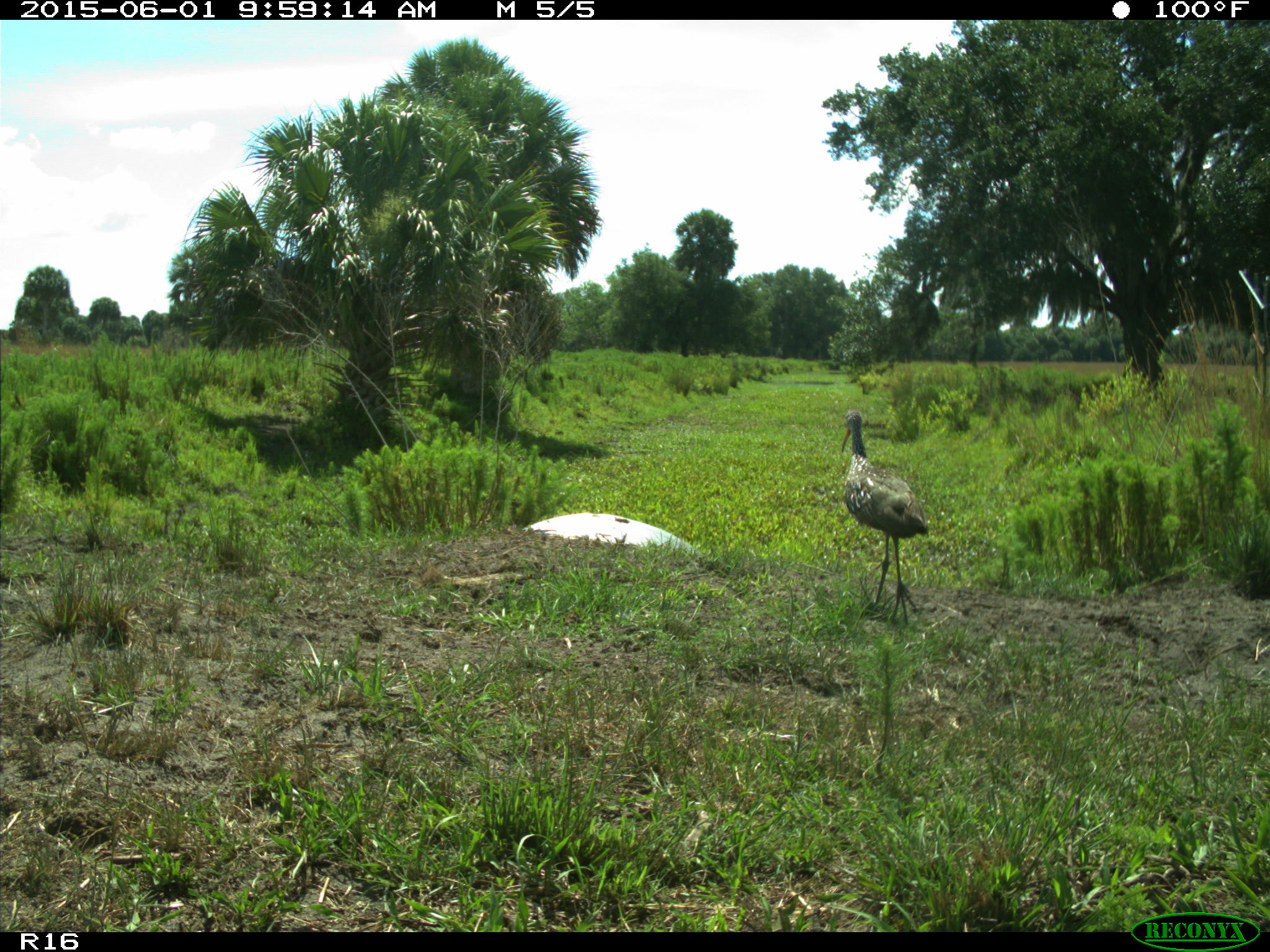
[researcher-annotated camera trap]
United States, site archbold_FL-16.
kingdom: Animalia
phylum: Chordata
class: Aves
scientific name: Aves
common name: birds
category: unidentified bird